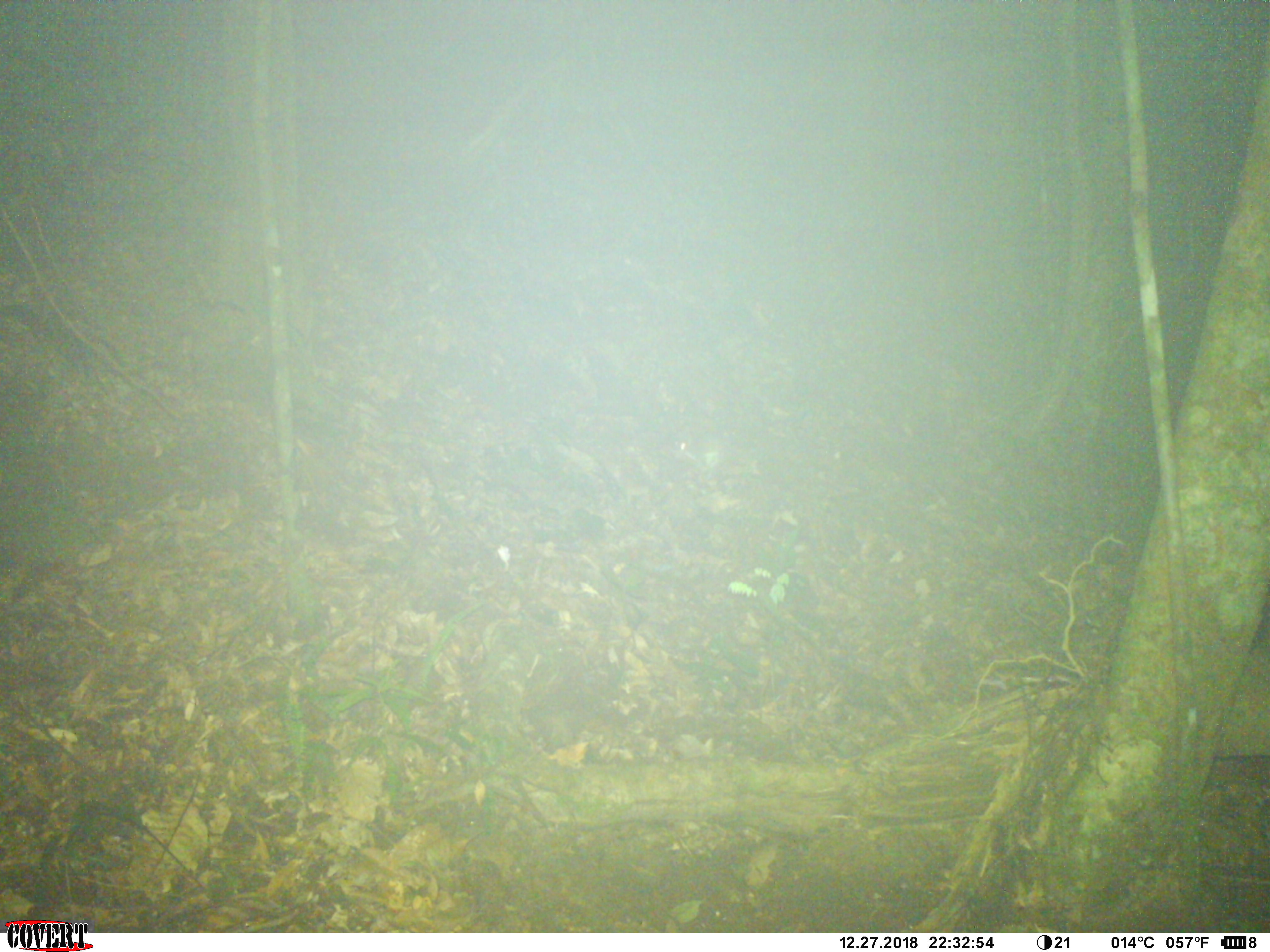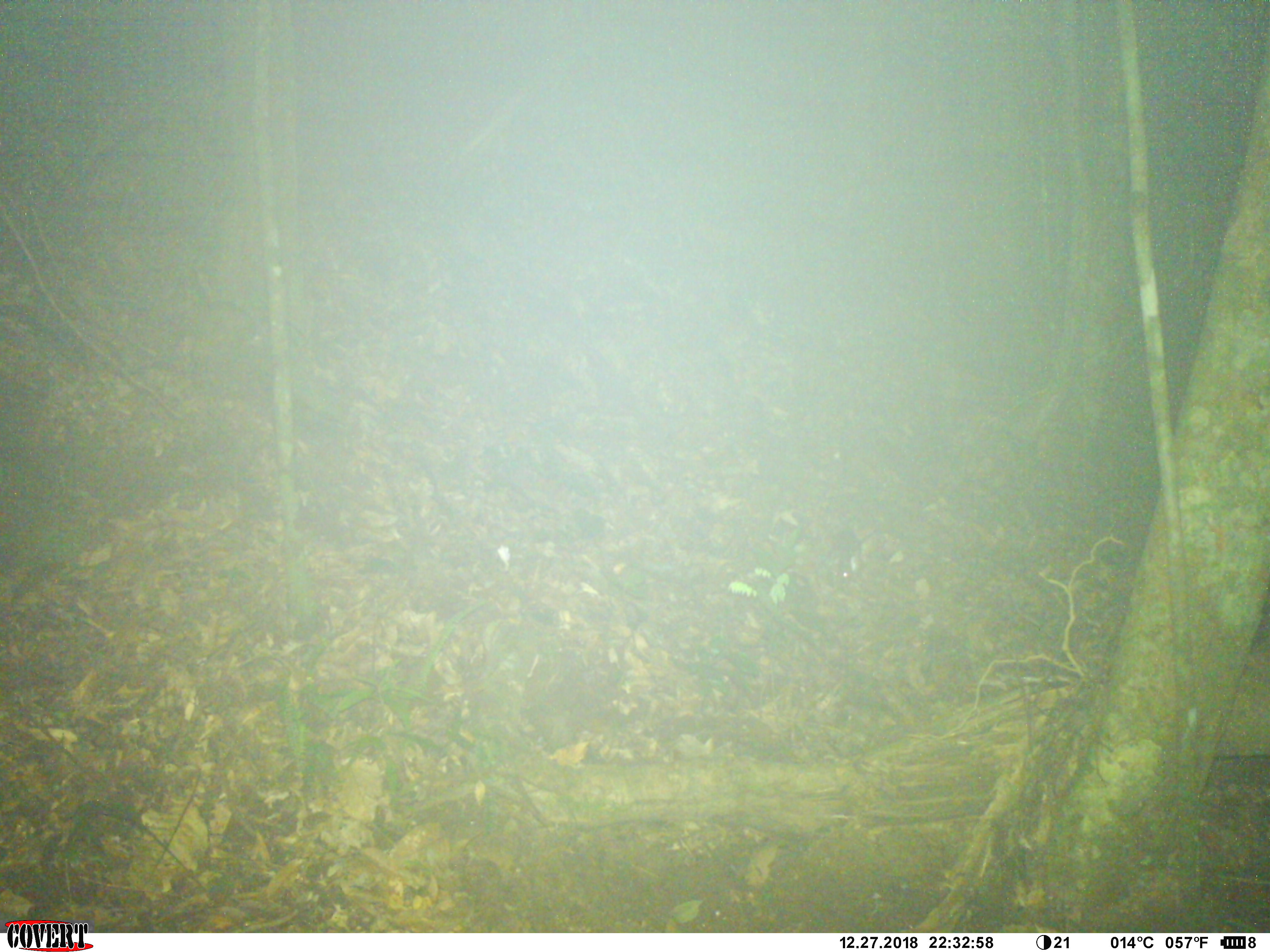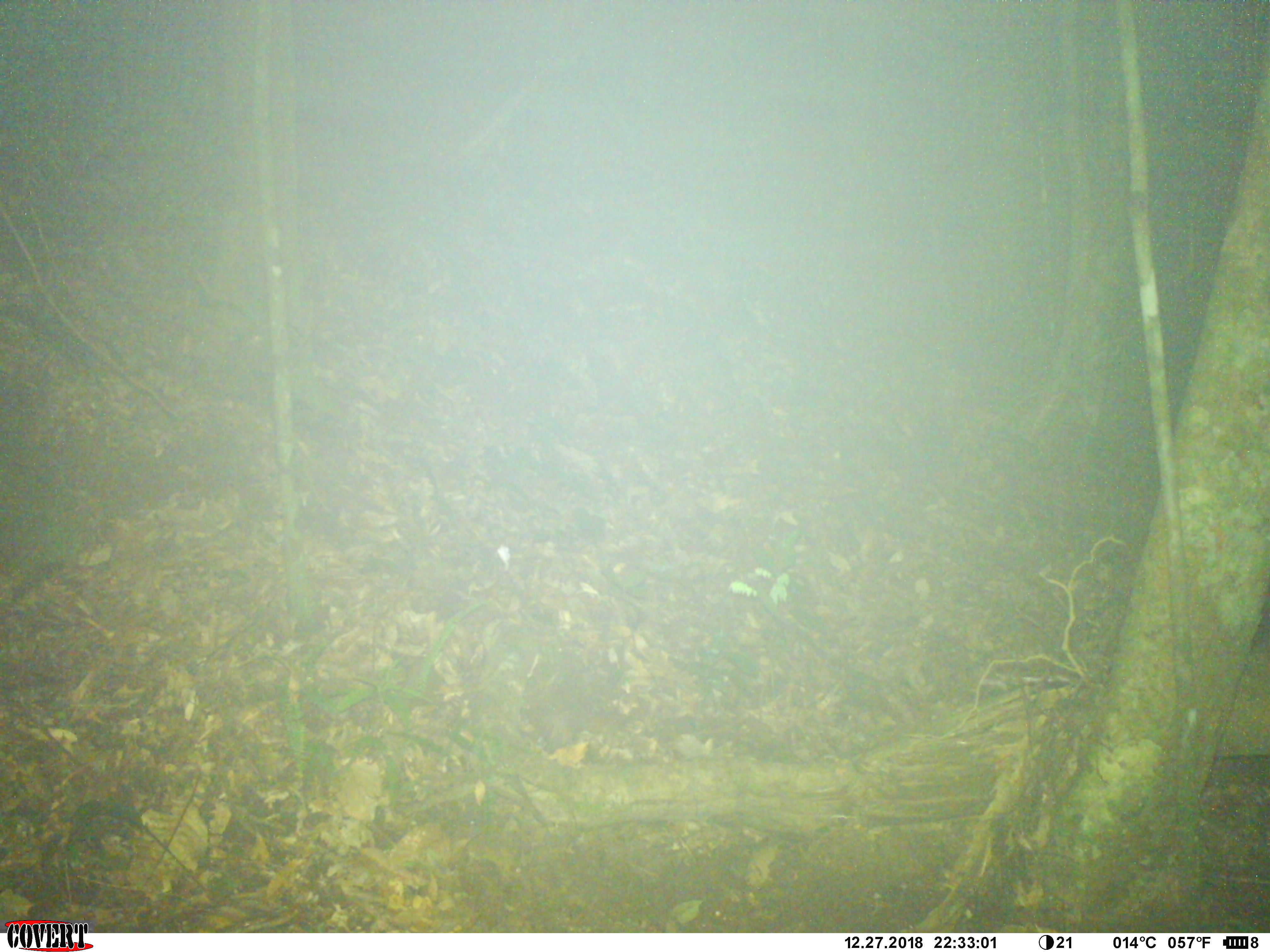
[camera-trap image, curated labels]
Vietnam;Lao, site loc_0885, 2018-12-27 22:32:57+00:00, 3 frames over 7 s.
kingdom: Animalia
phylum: Chordata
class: Mammalia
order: Rodentia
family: Muridae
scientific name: Muridae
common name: old-world mice and rats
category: unidentified murid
Unidentified murid (old-world mice and rats) (Muridae). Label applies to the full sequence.